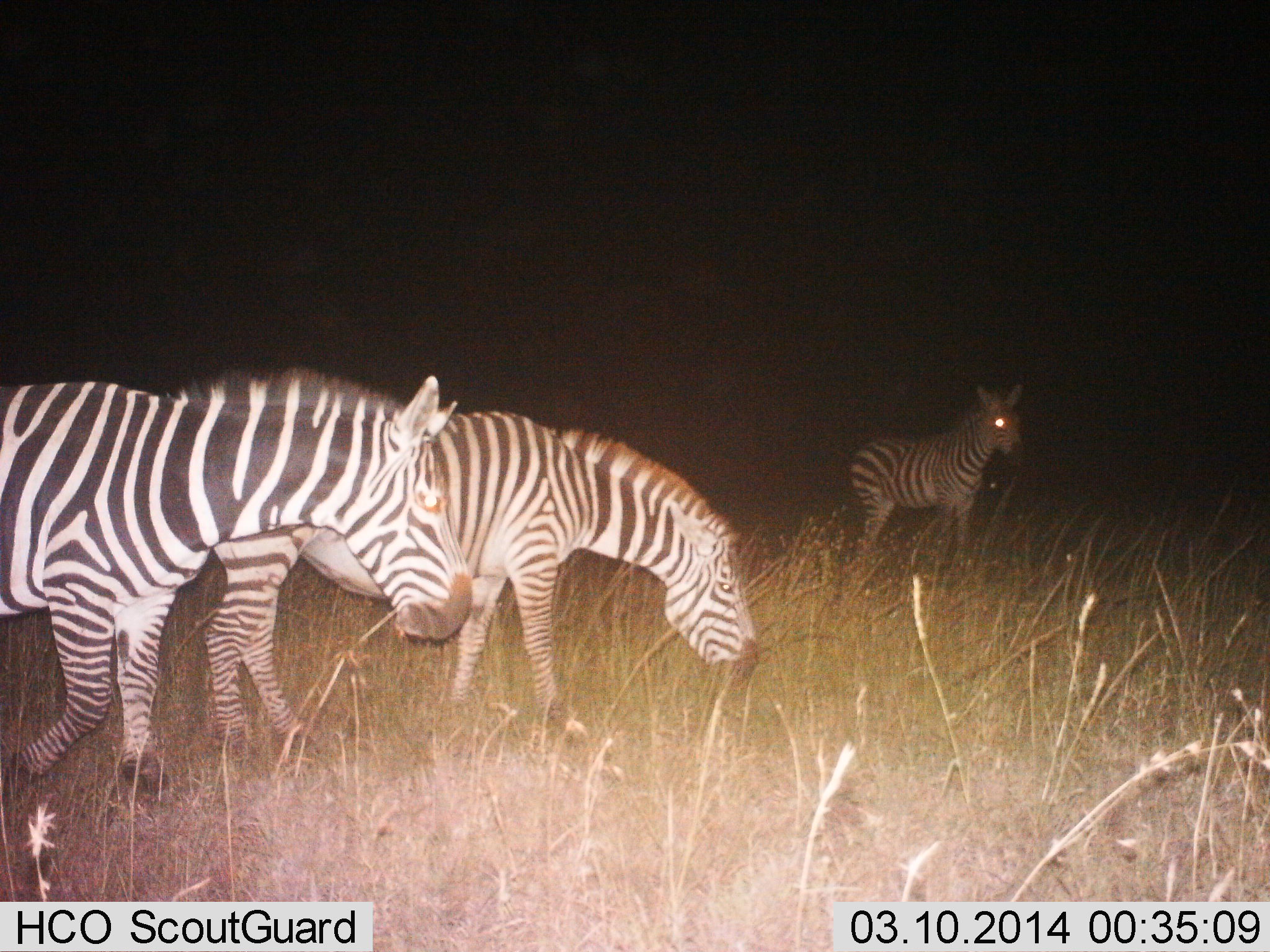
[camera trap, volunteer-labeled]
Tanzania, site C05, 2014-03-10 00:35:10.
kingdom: Animalia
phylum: Chordata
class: Mammalia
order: Perissodactyla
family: Equidae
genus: Equus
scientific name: Equus quagga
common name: plains zebra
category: zebra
Zebra (plains zebra) (Equus quagga), count 3. Behavior (volunteer vote fractions): standing 80%, resting 0%, moving 40%, interacting 10%. Young present (vote fraction): 20%. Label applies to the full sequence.